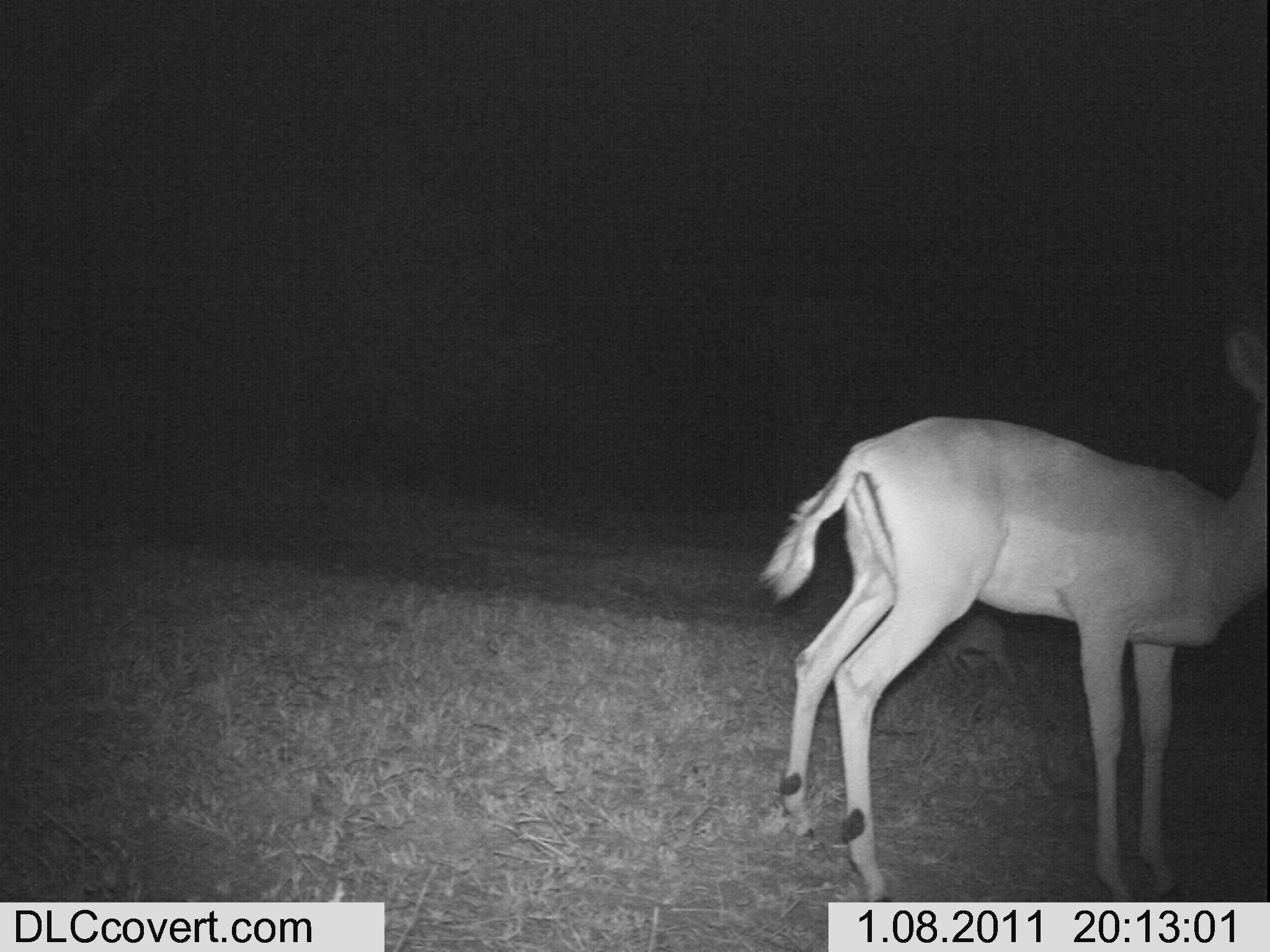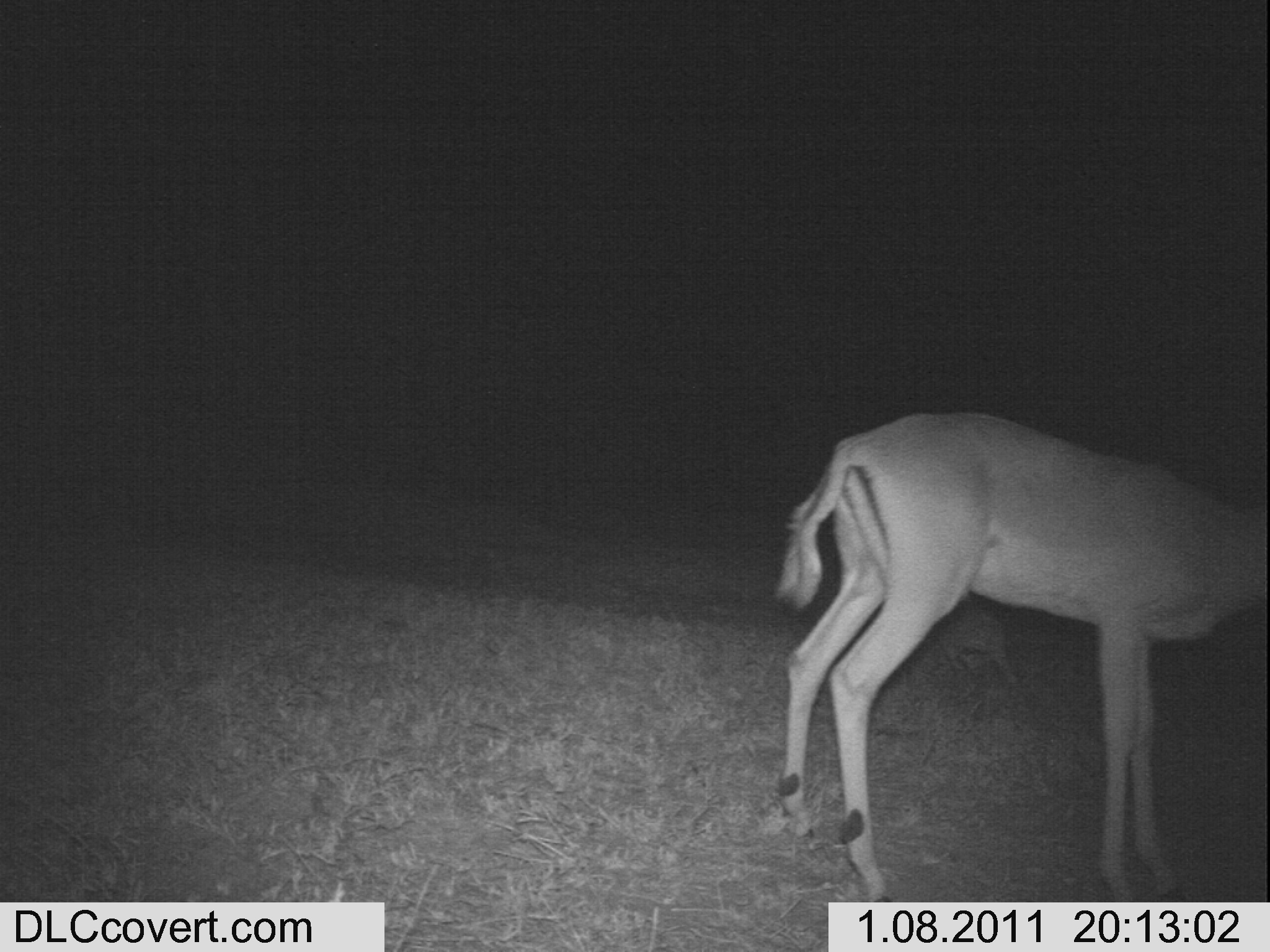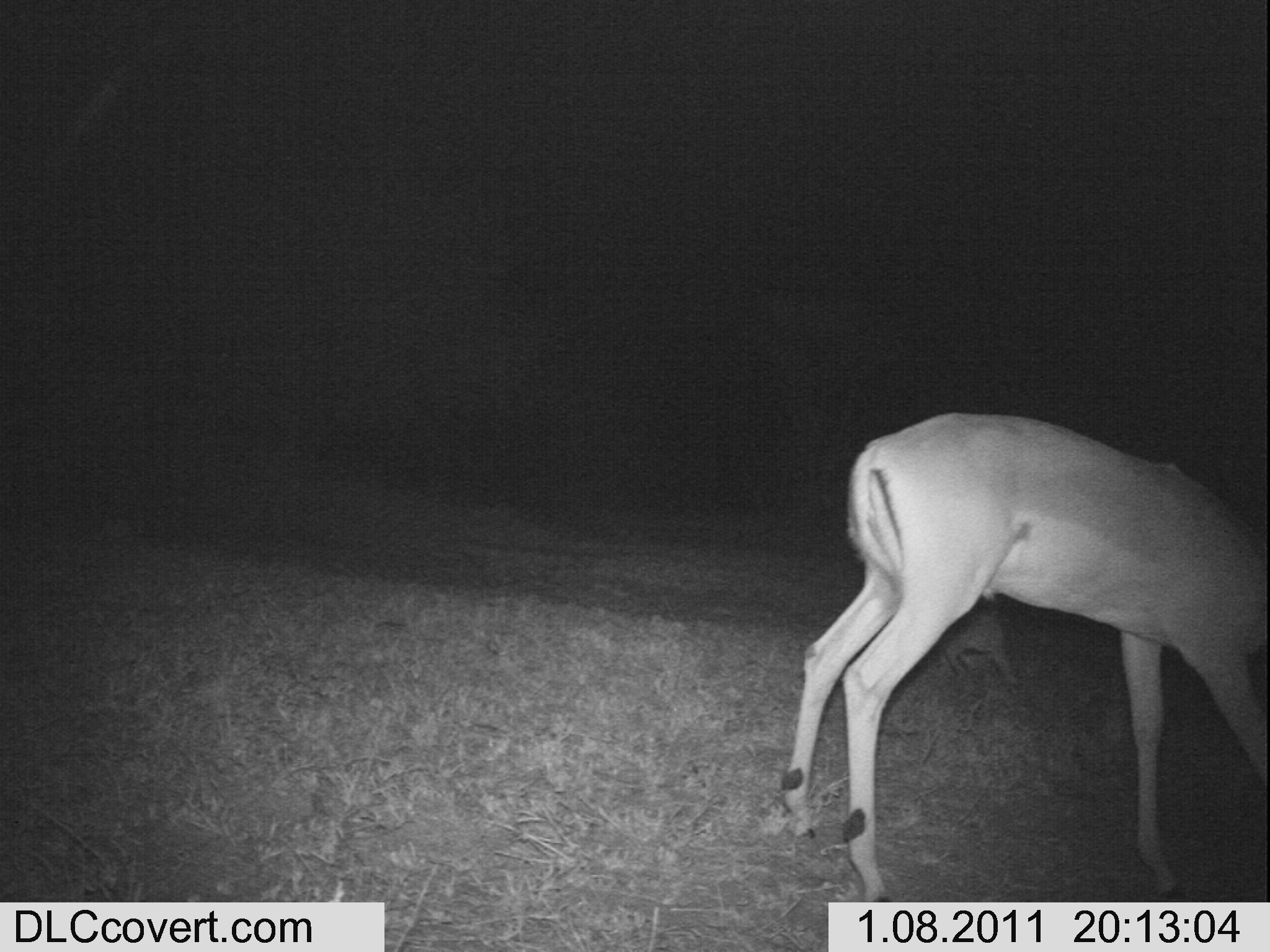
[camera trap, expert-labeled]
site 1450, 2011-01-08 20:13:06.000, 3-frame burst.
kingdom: Animalia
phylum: Chordata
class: Mammalia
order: Artiodactyla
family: Bovidae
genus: Aepyceros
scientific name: Aepyceros melampus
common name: impala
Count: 2.